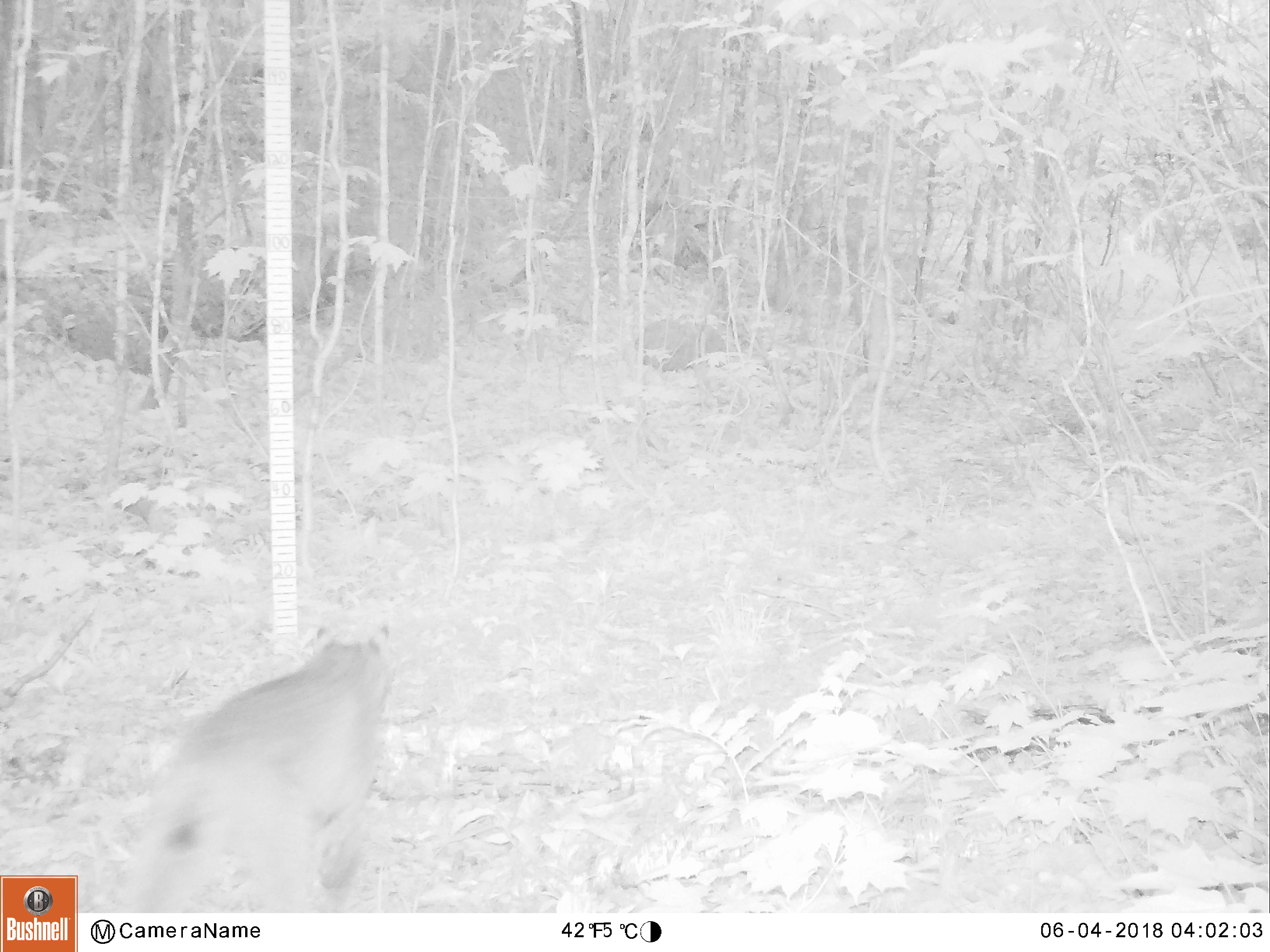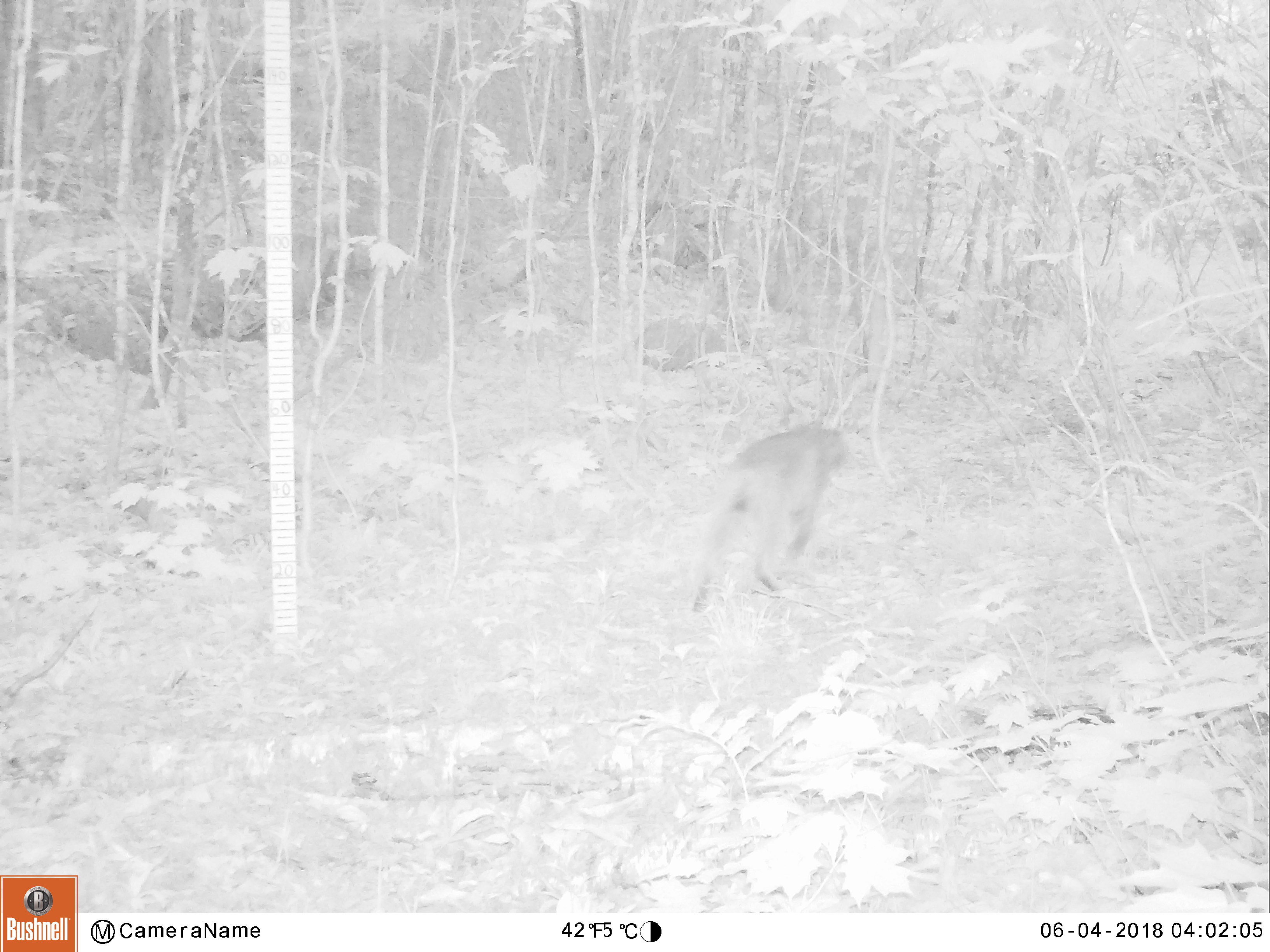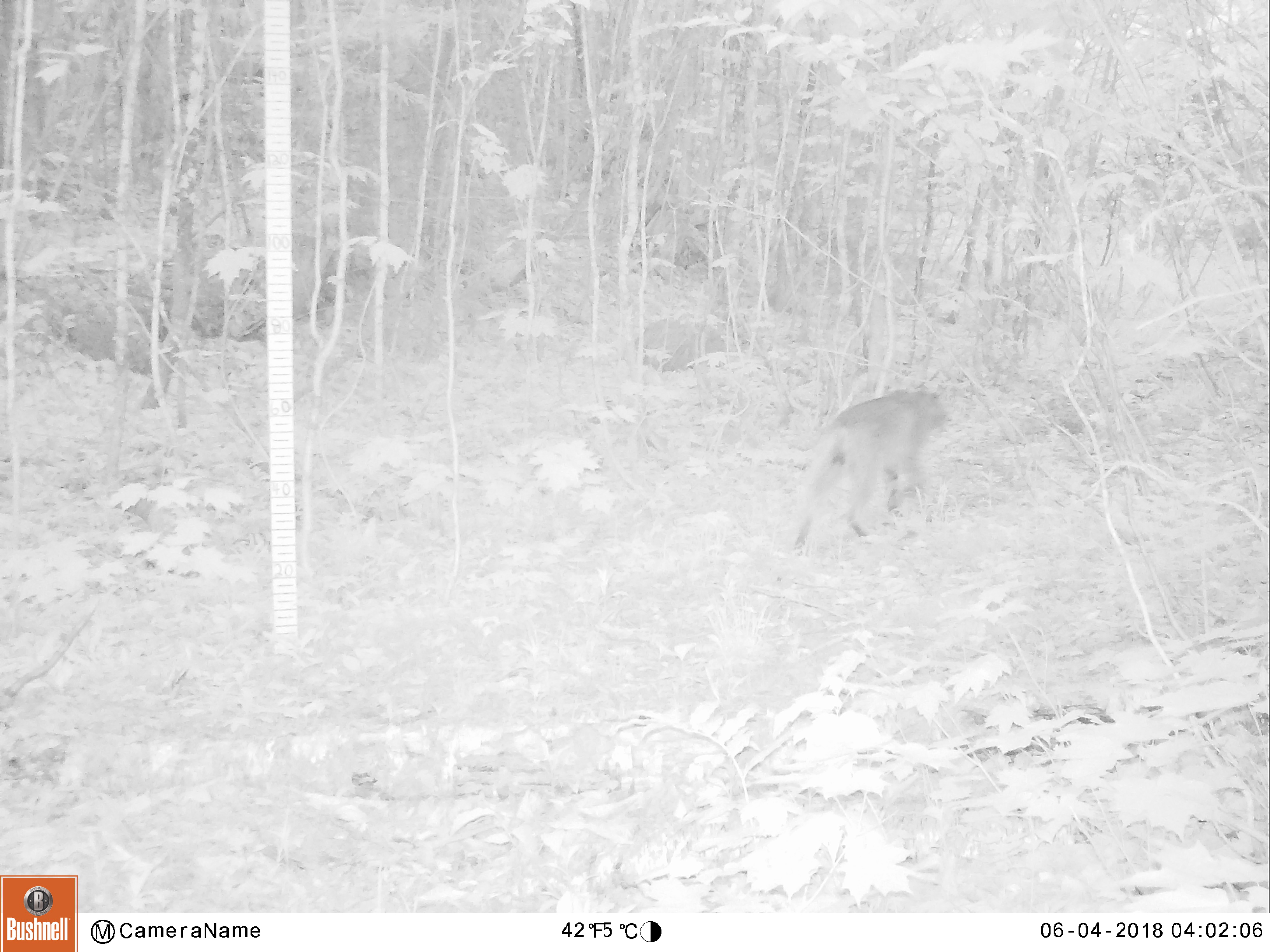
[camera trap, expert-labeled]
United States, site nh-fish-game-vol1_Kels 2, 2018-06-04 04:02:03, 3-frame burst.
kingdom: Animalia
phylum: Chordata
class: Mammalia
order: Carnivora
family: Felidae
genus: Lynx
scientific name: Lynx rufus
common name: bobcat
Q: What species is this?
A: Bobcat (Lynx rufus).